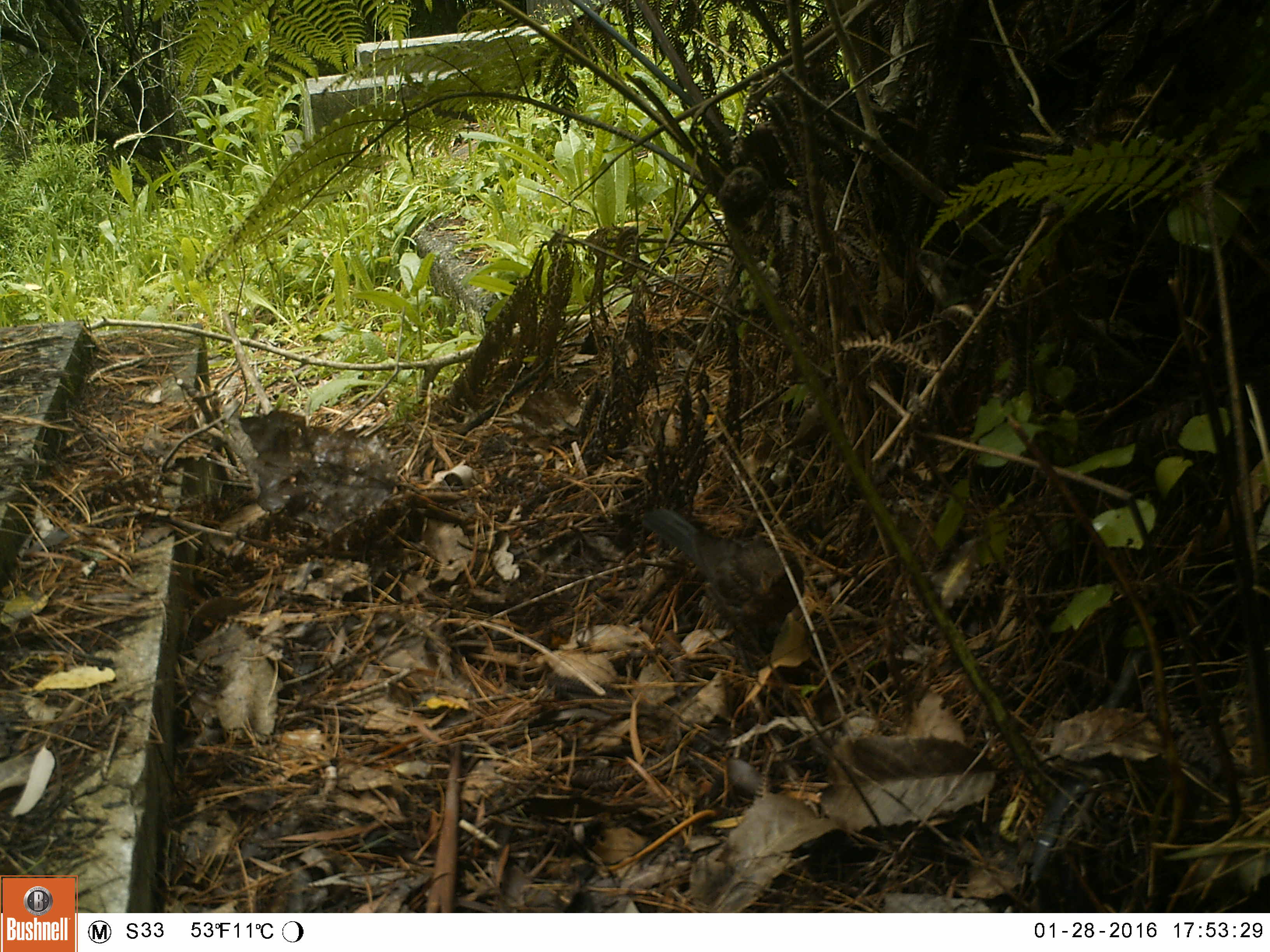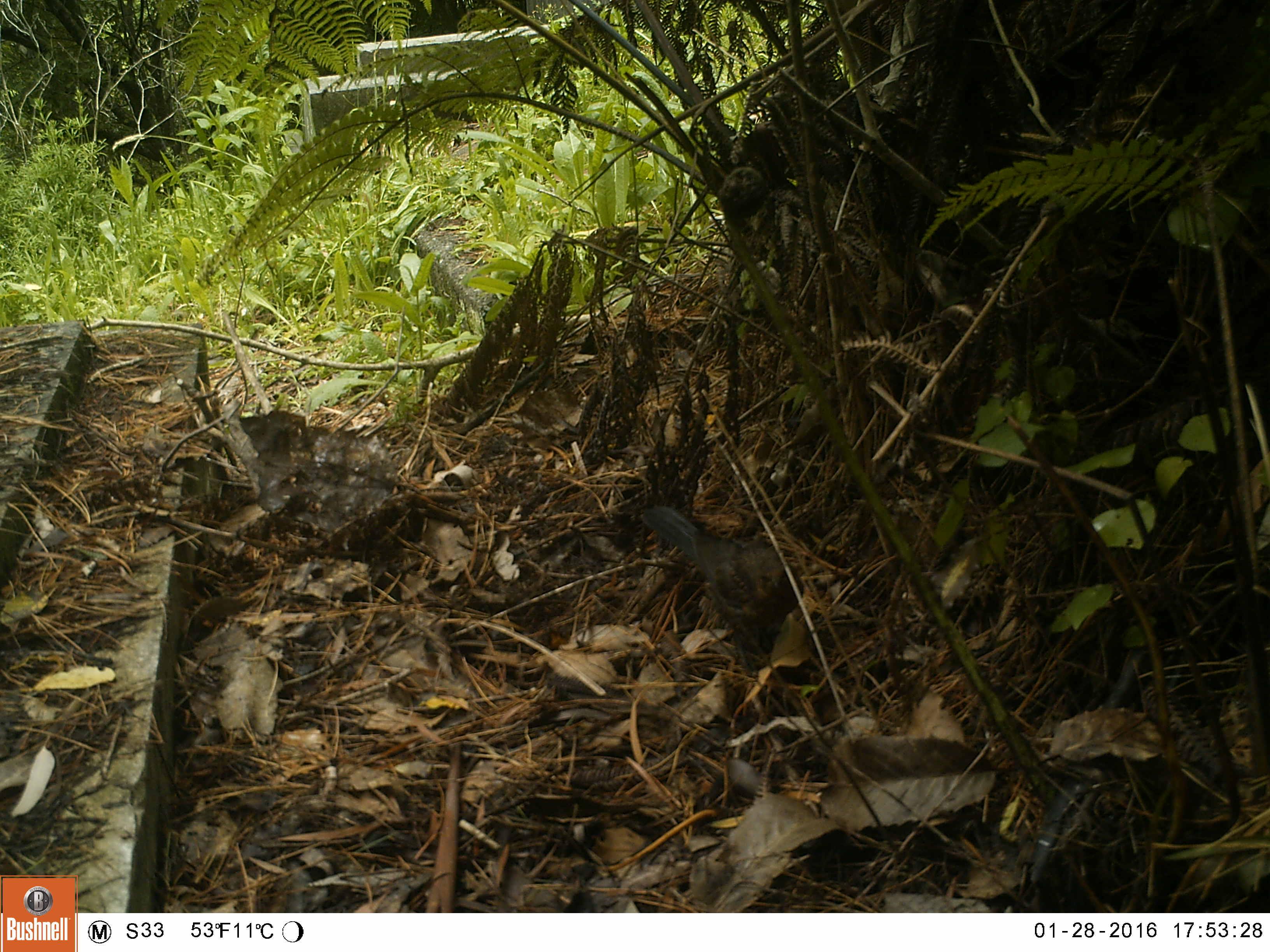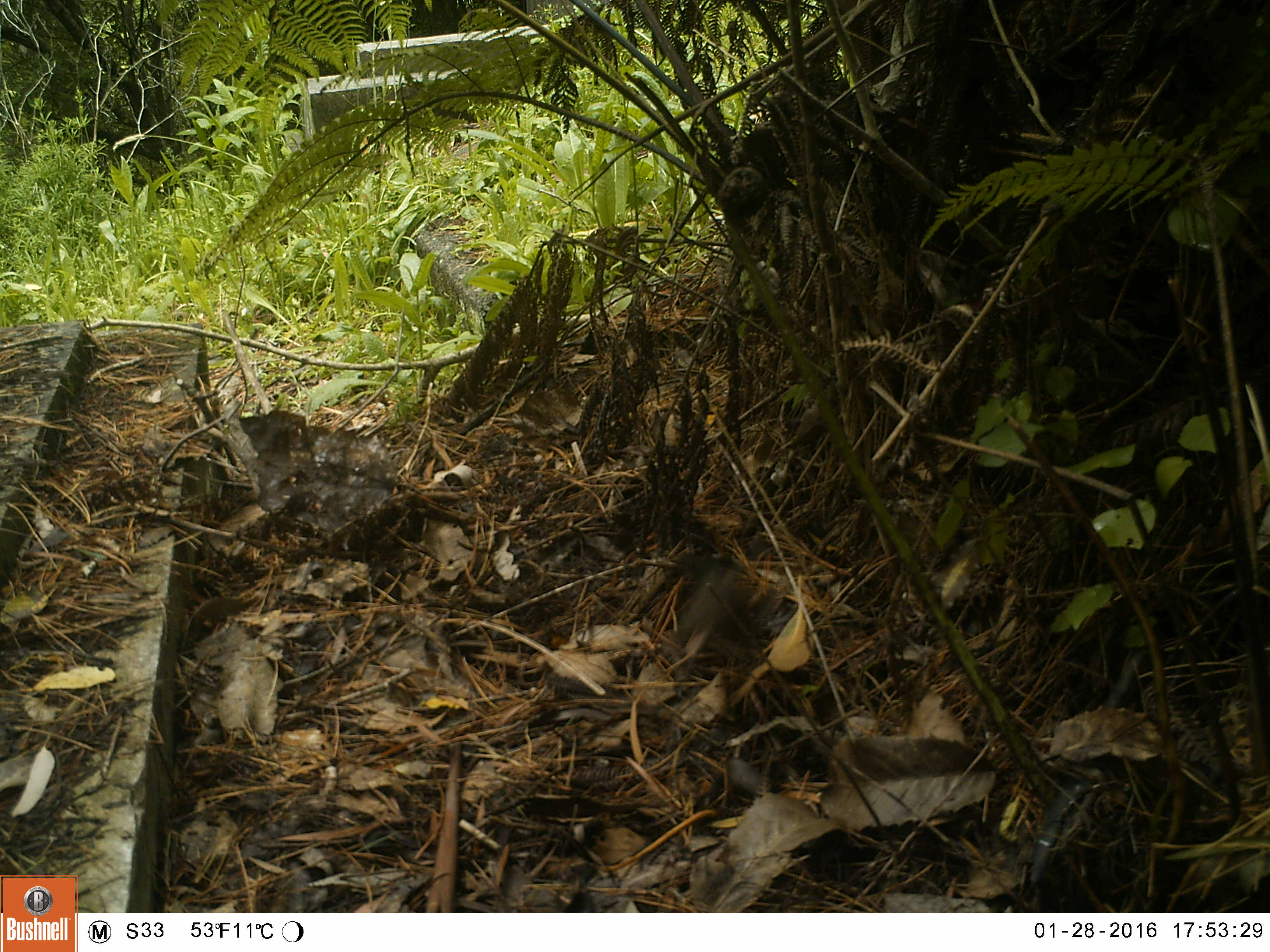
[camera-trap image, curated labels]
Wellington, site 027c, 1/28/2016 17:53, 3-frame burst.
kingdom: Animalia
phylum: Chordata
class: Aves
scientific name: Aves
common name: bird